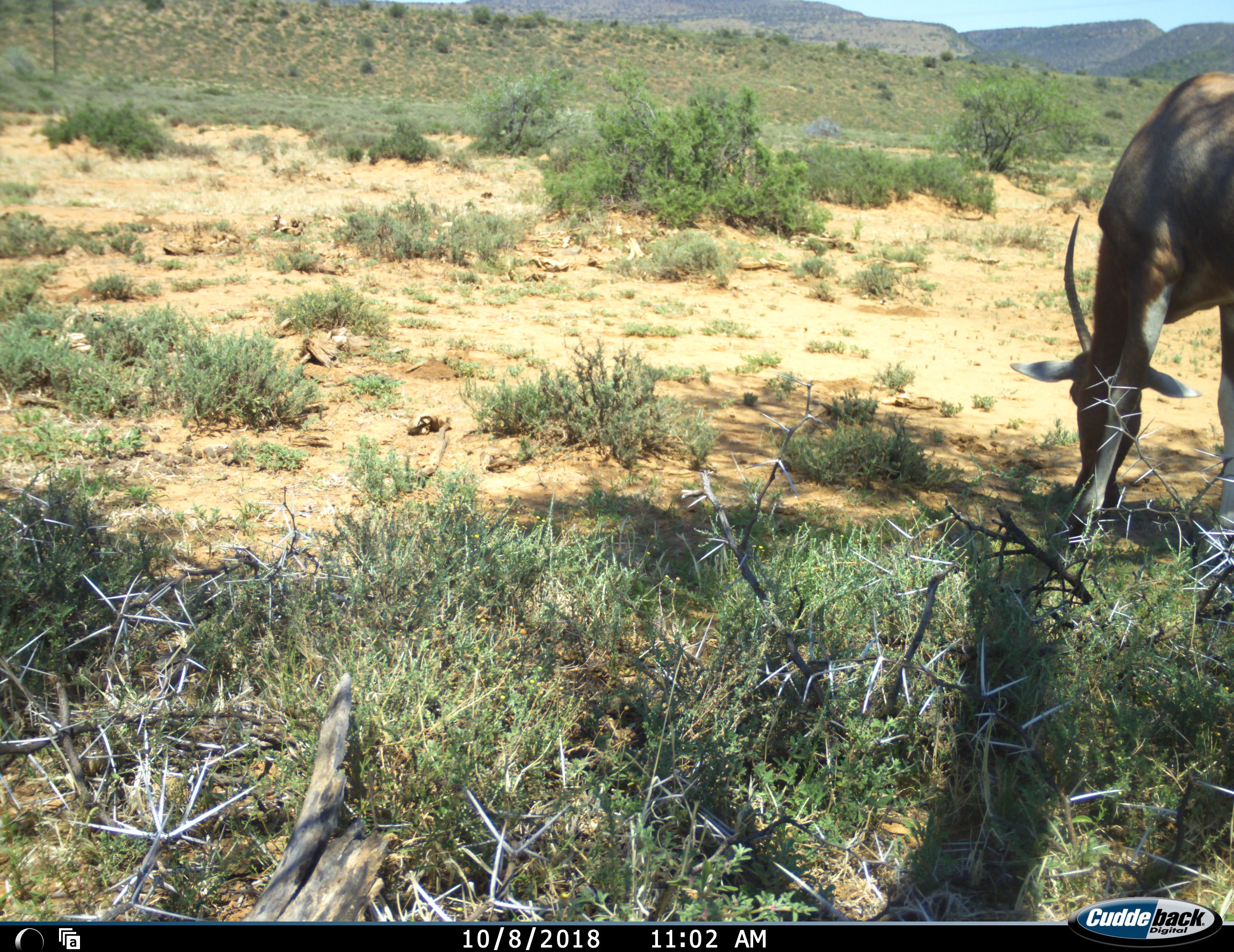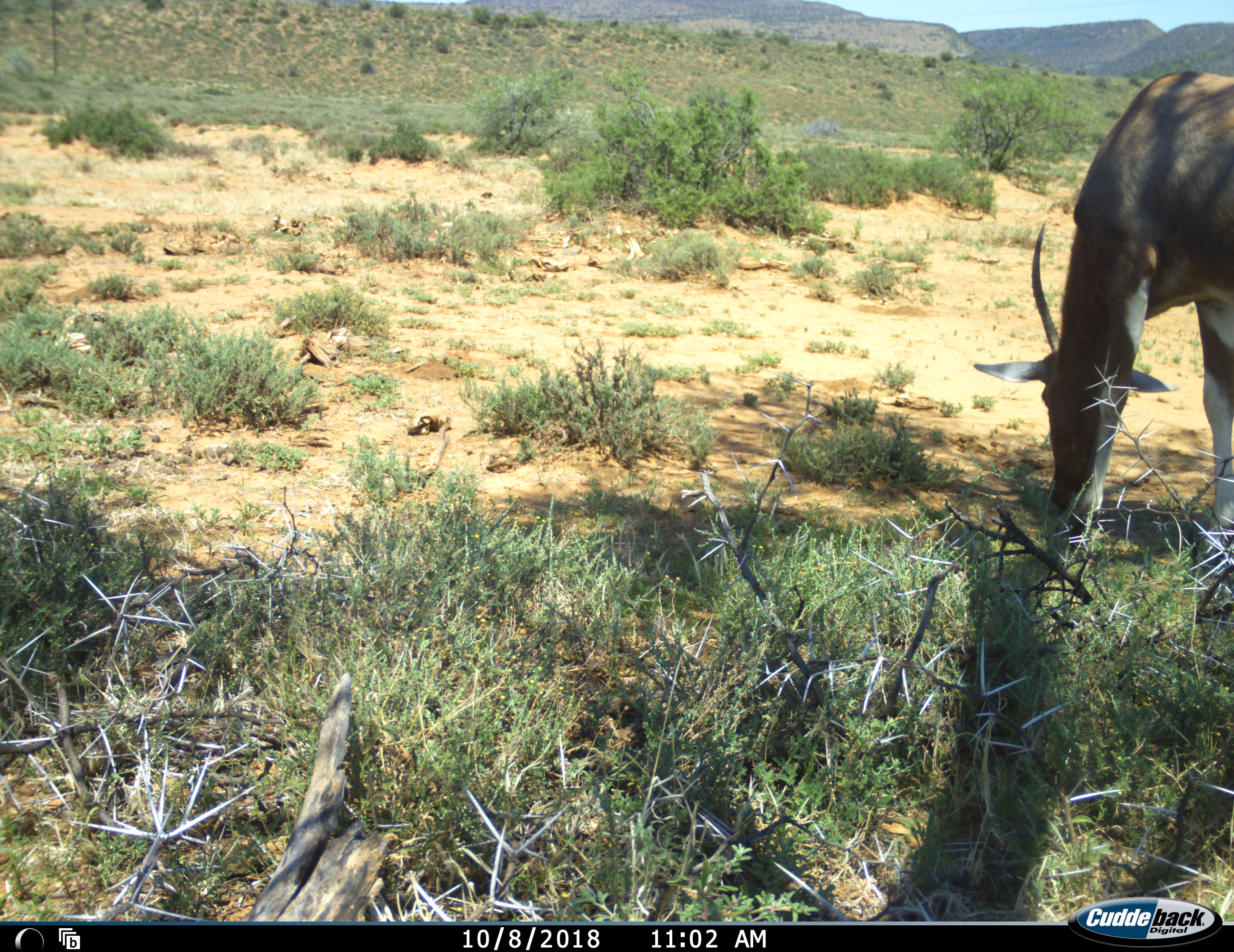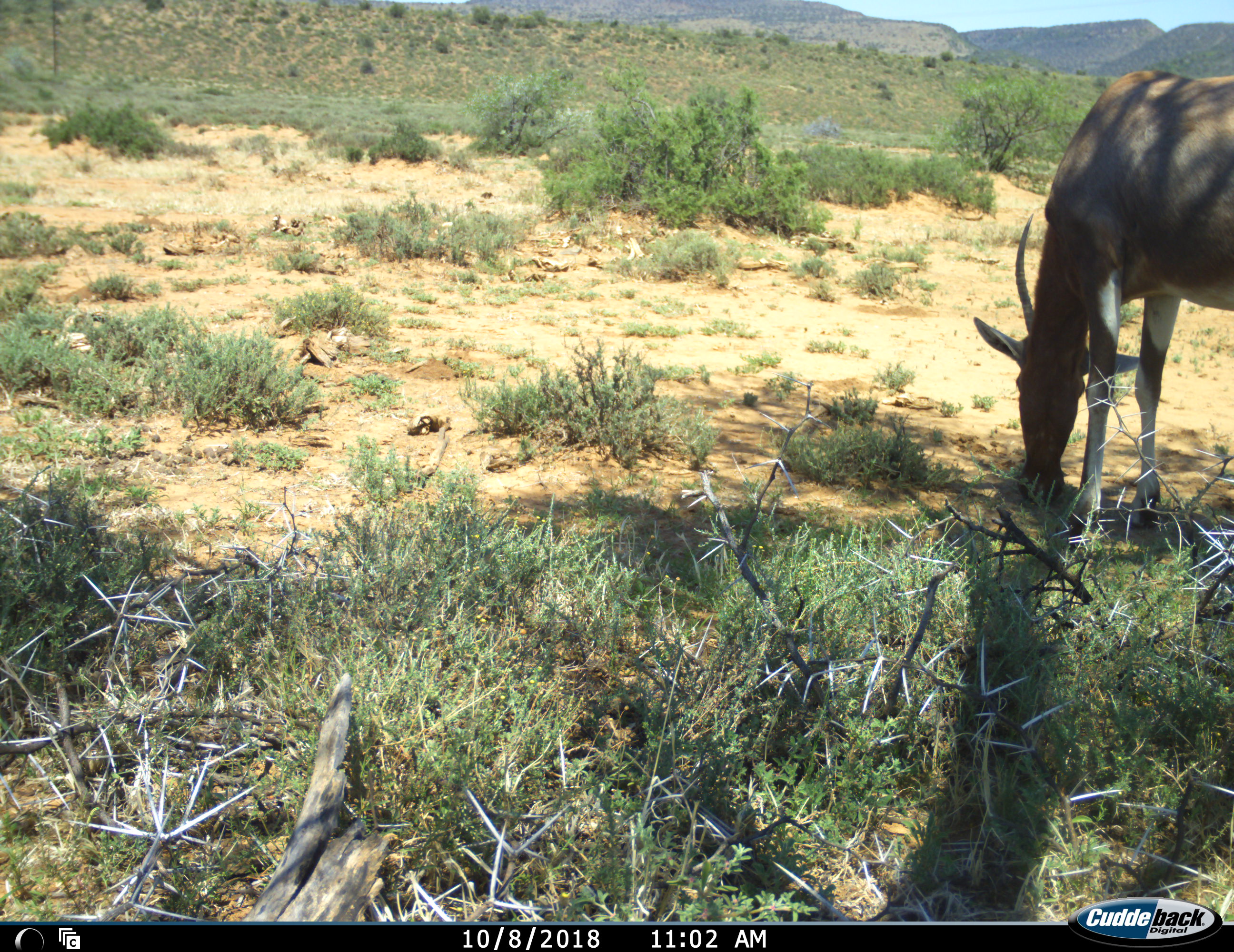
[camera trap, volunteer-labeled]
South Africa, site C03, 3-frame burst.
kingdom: Animalia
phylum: Chordata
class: Mammalia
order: Artiodactyla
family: Bovidae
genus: Damaliscus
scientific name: Damaliscus pygargus phillipsi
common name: blesbok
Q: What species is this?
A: Blesbok (Damaliscus pygargus phillipsi).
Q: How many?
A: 1.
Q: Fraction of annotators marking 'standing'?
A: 0%.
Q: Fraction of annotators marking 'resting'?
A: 0%.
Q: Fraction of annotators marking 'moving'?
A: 14%.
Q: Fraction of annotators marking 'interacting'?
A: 0%.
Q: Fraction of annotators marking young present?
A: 0%.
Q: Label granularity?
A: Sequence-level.